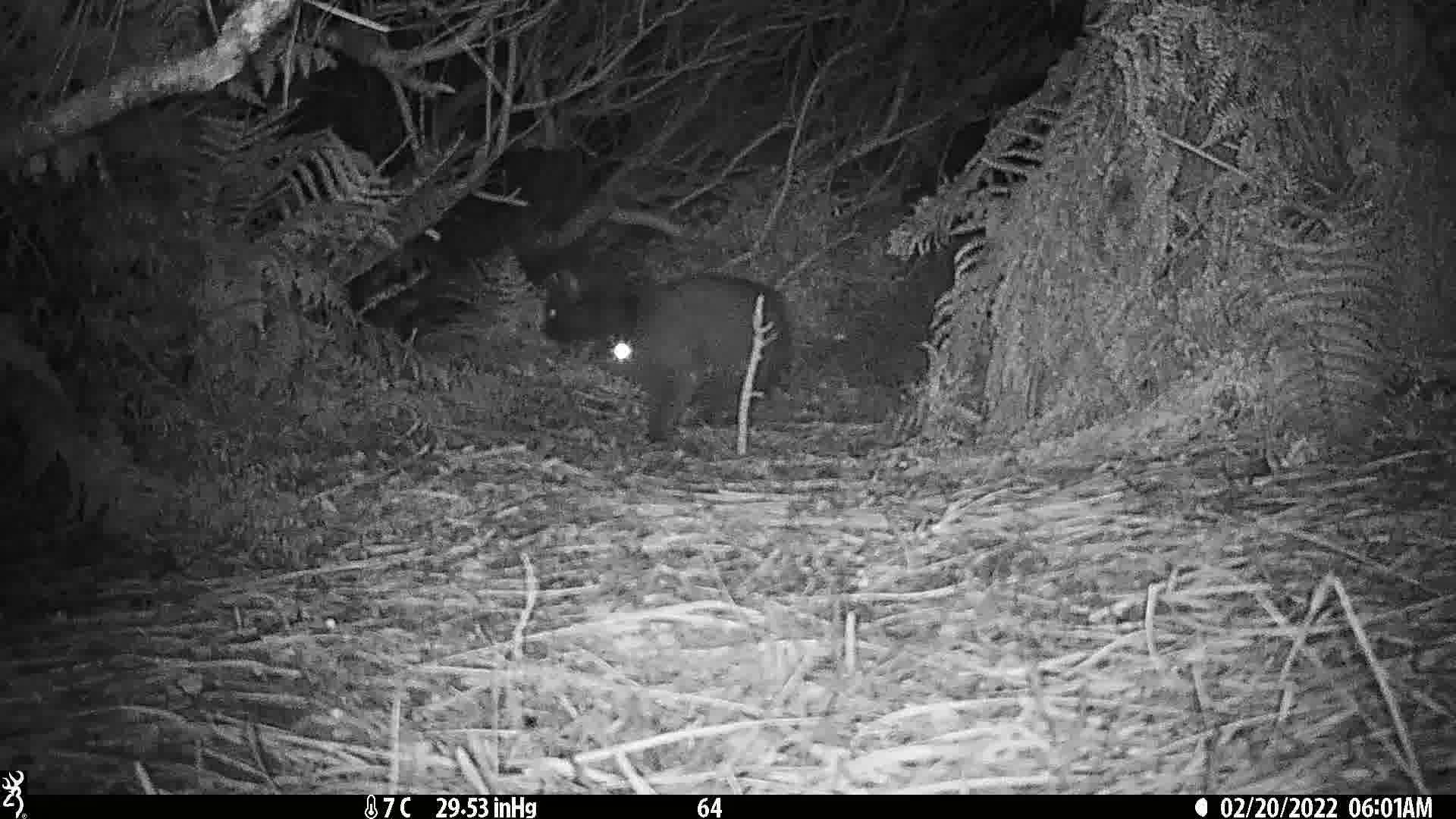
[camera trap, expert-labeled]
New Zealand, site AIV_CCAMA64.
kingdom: Animalia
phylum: Chordata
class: Mammalia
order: Carnivora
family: Felidae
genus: Felis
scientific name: Felis catus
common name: domestic cat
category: cat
Cat (domestic cat) (Felis catus).